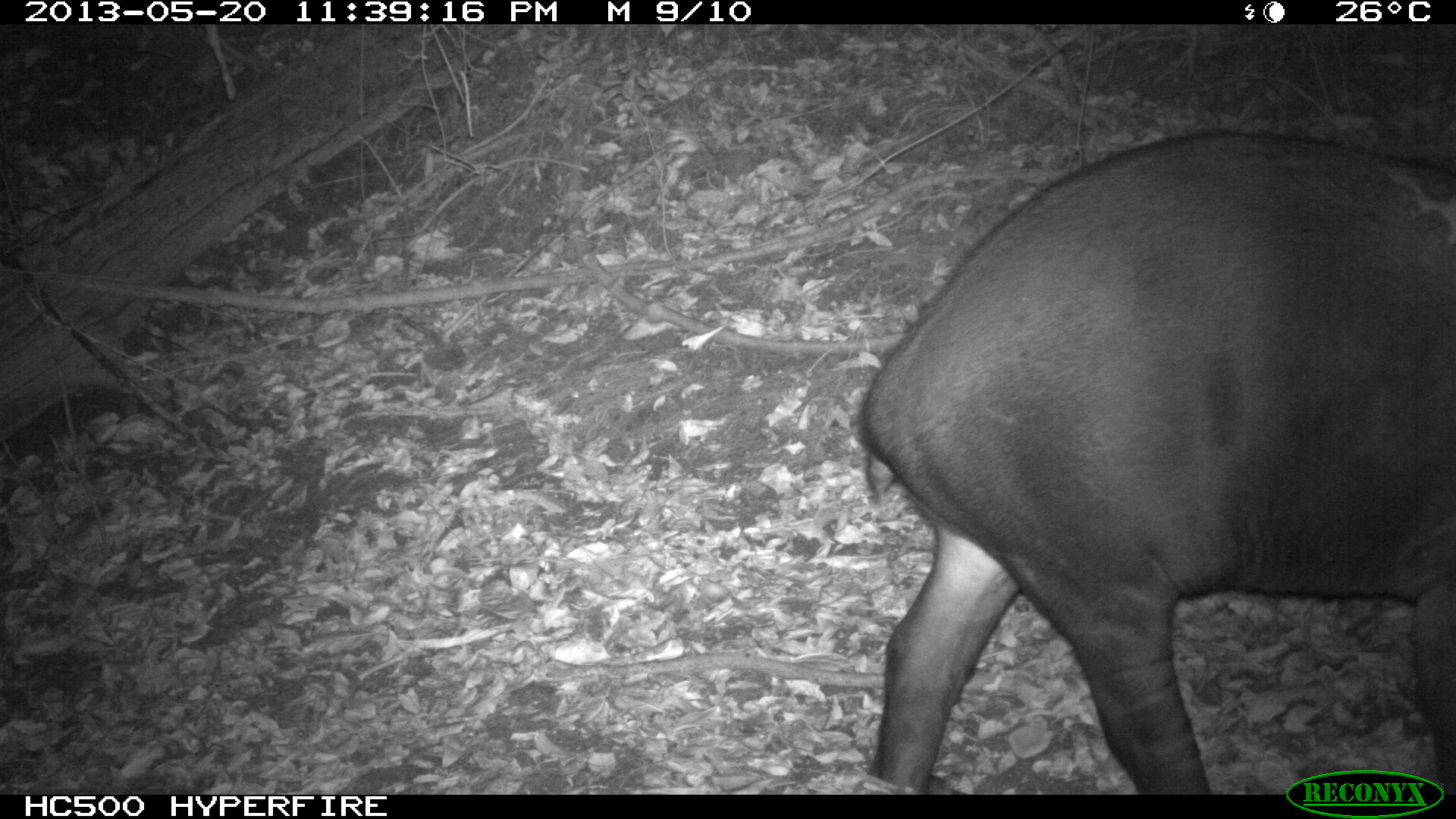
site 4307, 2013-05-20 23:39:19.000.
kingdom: Animalia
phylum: Chordata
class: Mammalia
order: Perissodactyla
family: Tapiridae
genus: Tapirus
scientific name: Tapirus bairdii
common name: baird's tapir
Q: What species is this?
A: Tapirus bairdii (baird's tapir).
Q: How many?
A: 1.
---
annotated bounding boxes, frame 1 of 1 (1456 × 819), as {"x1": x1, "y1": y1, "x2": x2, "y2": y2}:
tapirus bairdii: {"x1": 860, "y1": 129, "x2": 1453, "y2": 793}